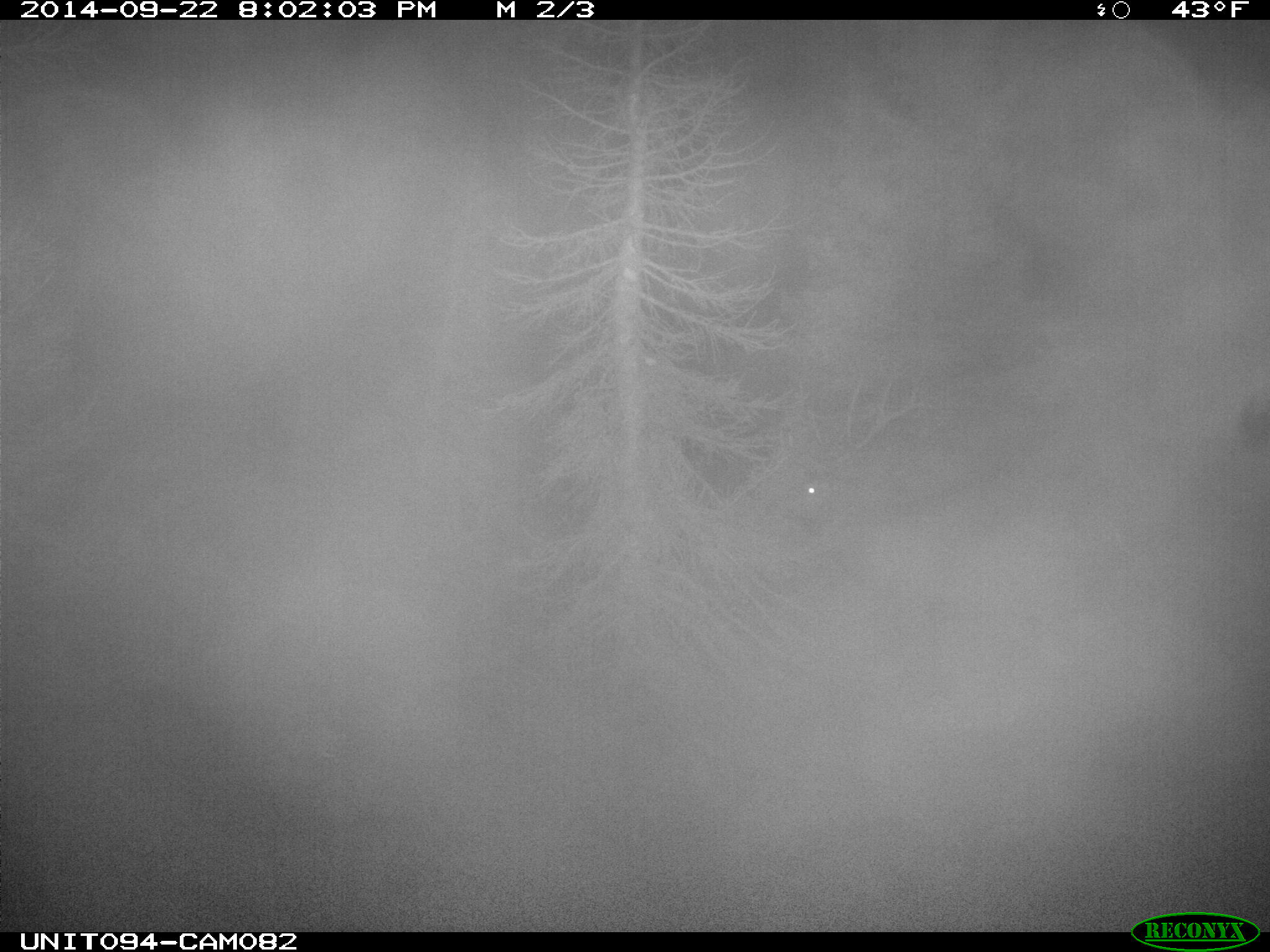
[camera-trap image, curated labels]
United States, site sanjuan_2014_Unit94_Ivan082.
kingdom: Animalia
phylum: Chordata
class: Mammalia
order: Artiodactyla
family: Cervidae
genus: Cervus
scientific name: Cervus elaphus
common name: red deer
Cervus elaphus (red deer).